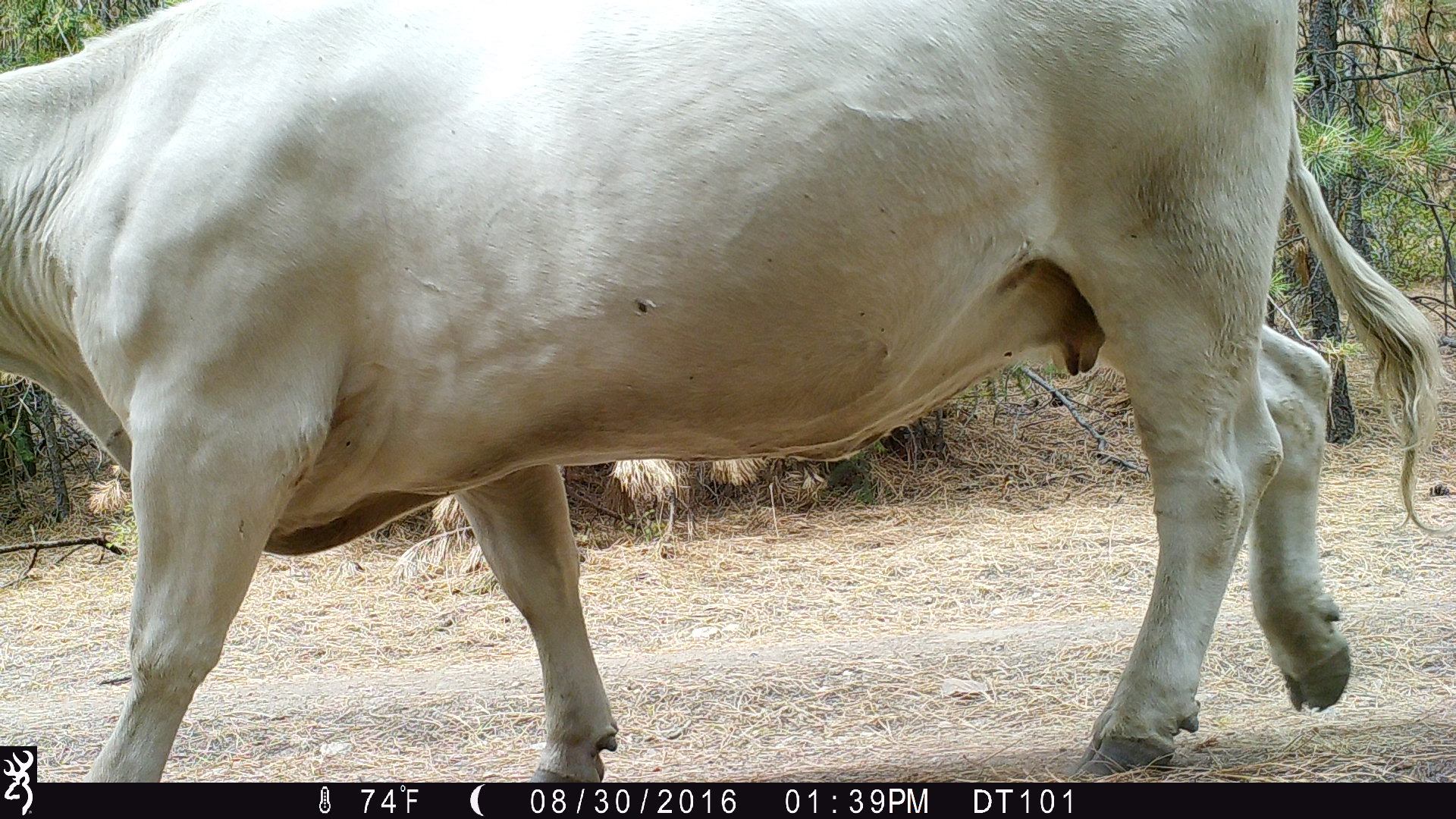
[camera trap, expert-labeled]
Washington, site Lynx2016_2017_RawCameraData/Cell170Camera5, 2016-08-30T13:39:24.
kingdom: Animalia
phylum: Chordata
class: Mammalia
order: Artiodactyla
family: Bovidae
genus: Bos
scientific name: Bos taurus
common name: domestic cattle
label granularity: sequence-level